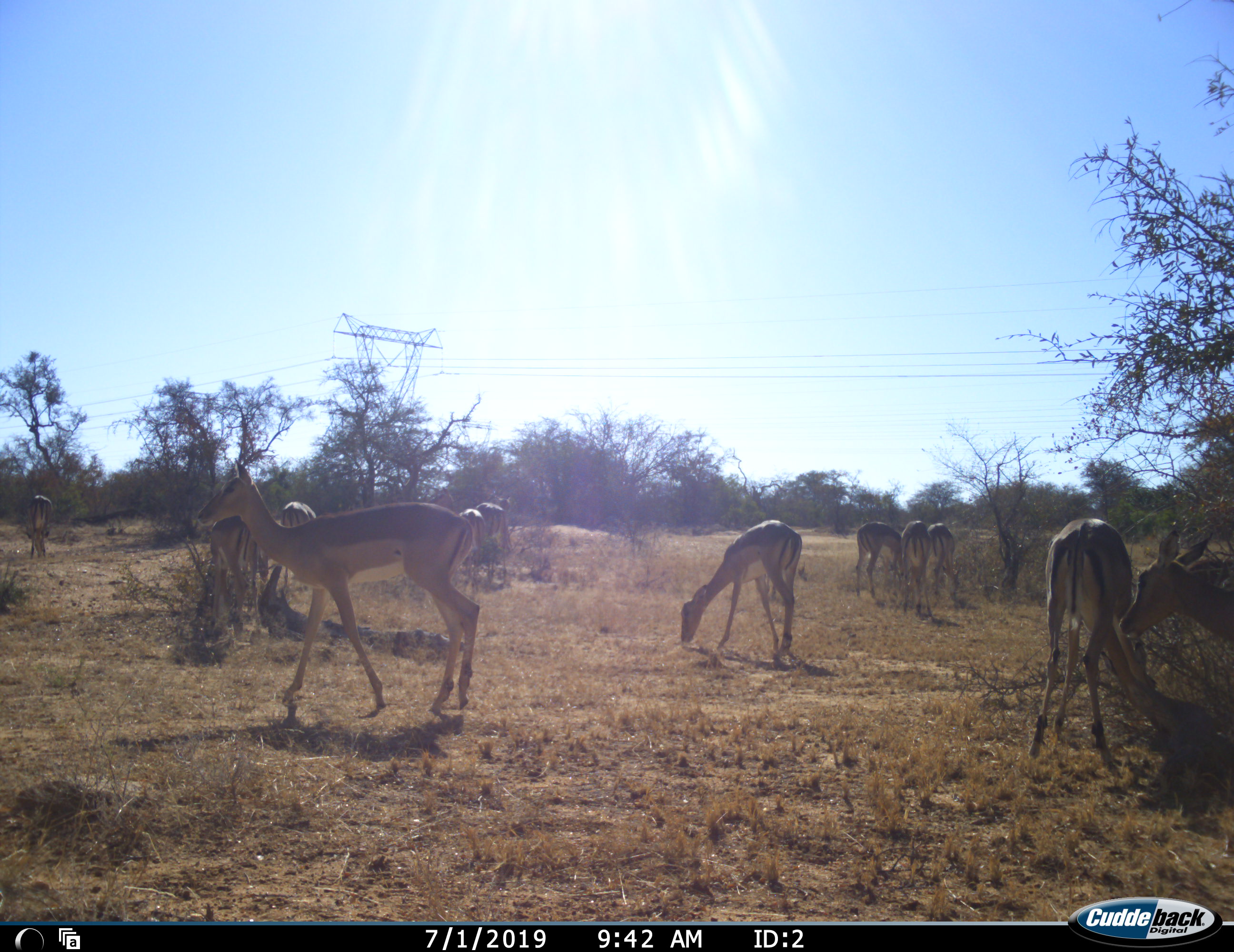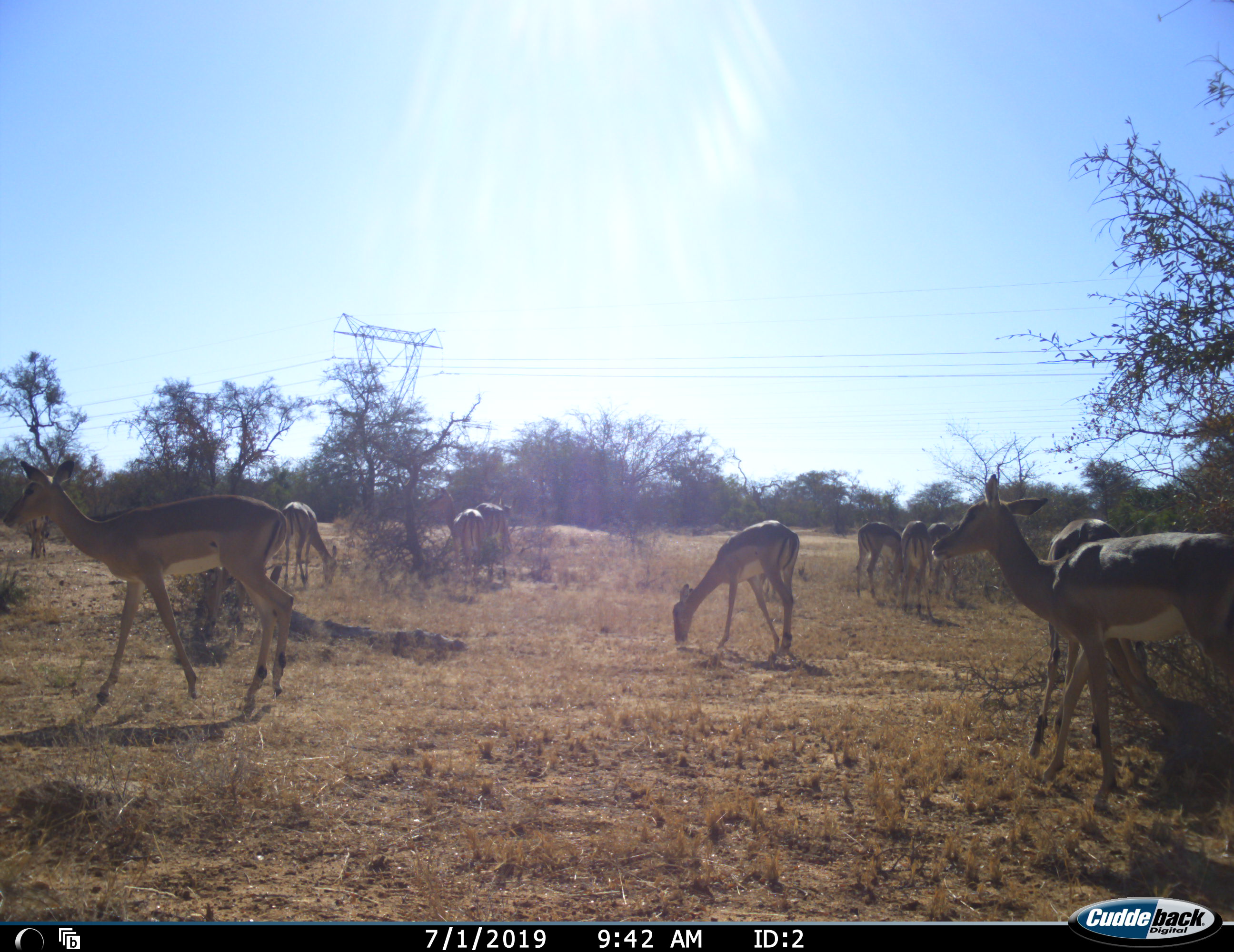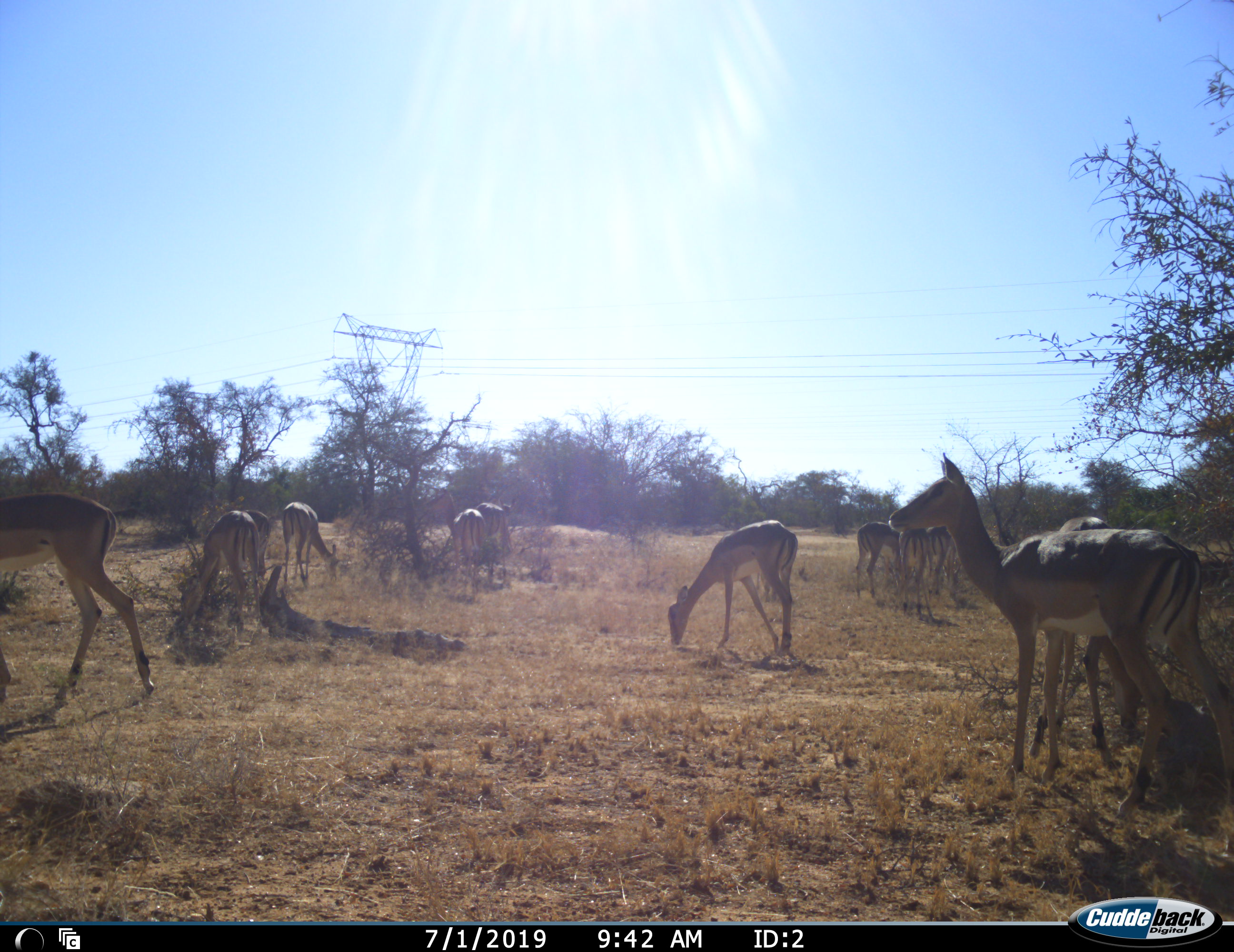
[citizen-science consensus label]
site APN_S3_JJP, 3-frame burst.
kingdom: Animalia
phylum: Chordata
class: Mammalia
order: Artiodactyla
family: Bovidae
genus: Aepyceros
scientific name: Aepyceros melampus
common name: impala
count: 11-50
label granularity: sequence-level